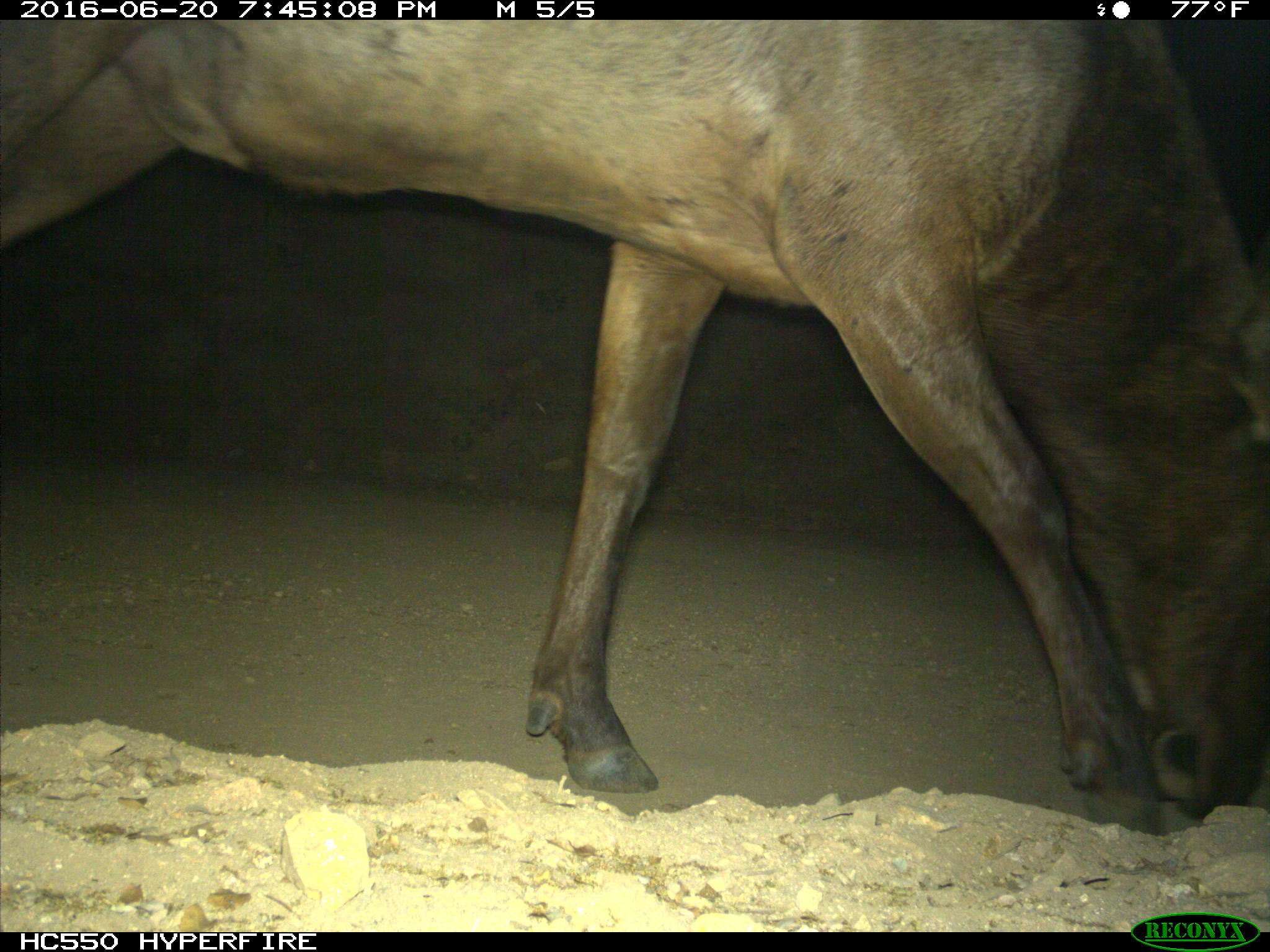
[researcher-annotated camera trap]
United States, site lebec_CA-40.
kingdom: Animalia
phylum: Chordata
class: Mammalia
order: Artiodactyla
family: Cervidae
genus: Cervus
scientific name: Cervus canadensis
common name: elk